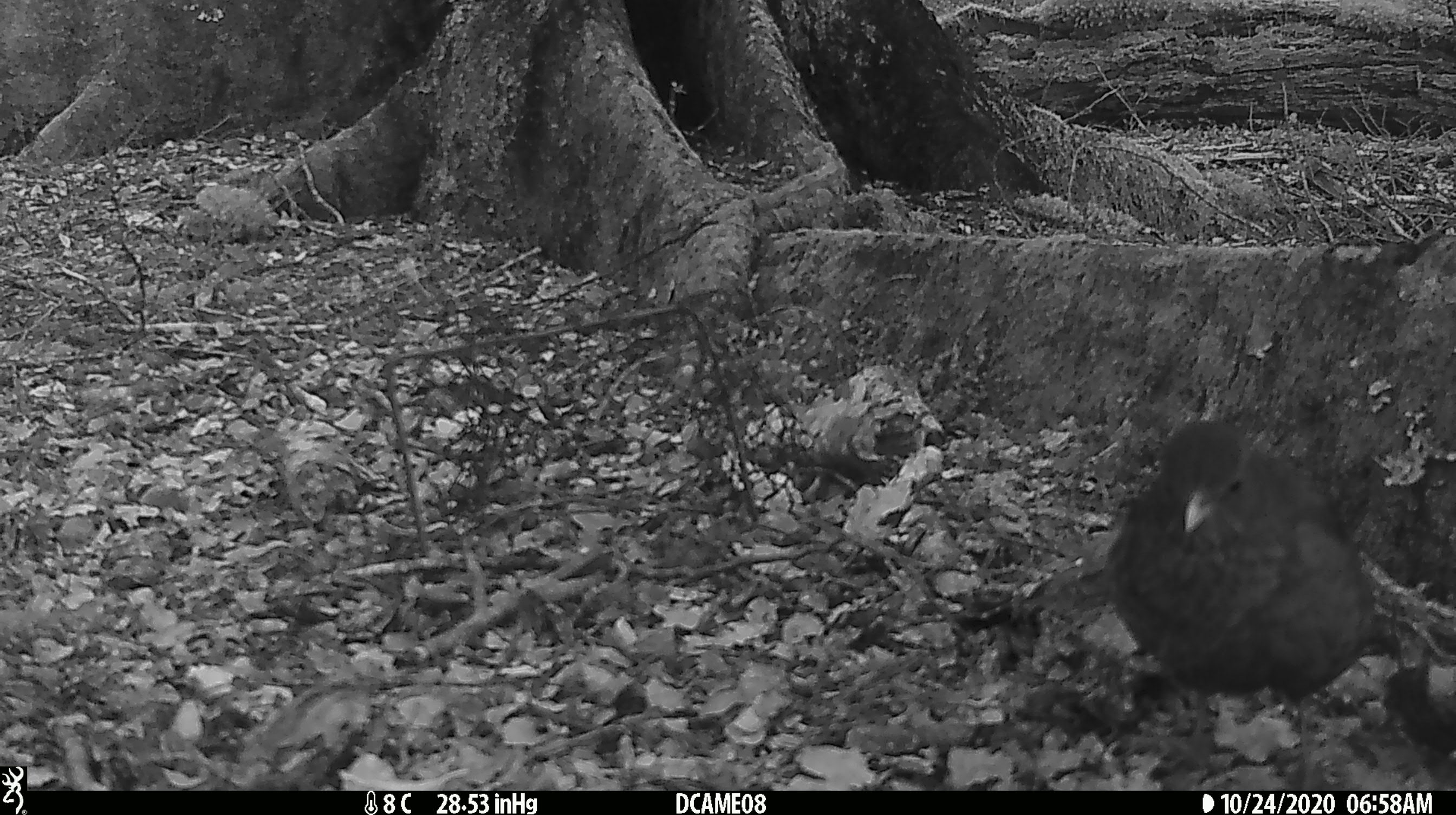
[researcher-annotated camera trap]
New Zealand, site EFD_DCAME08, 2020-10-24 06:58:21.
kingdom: Animalia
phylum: Chordata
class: Aves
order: Passeriformes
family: Turdidae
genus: Turdus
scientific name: Turdus merula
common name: eurasian blackbird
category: blackbird